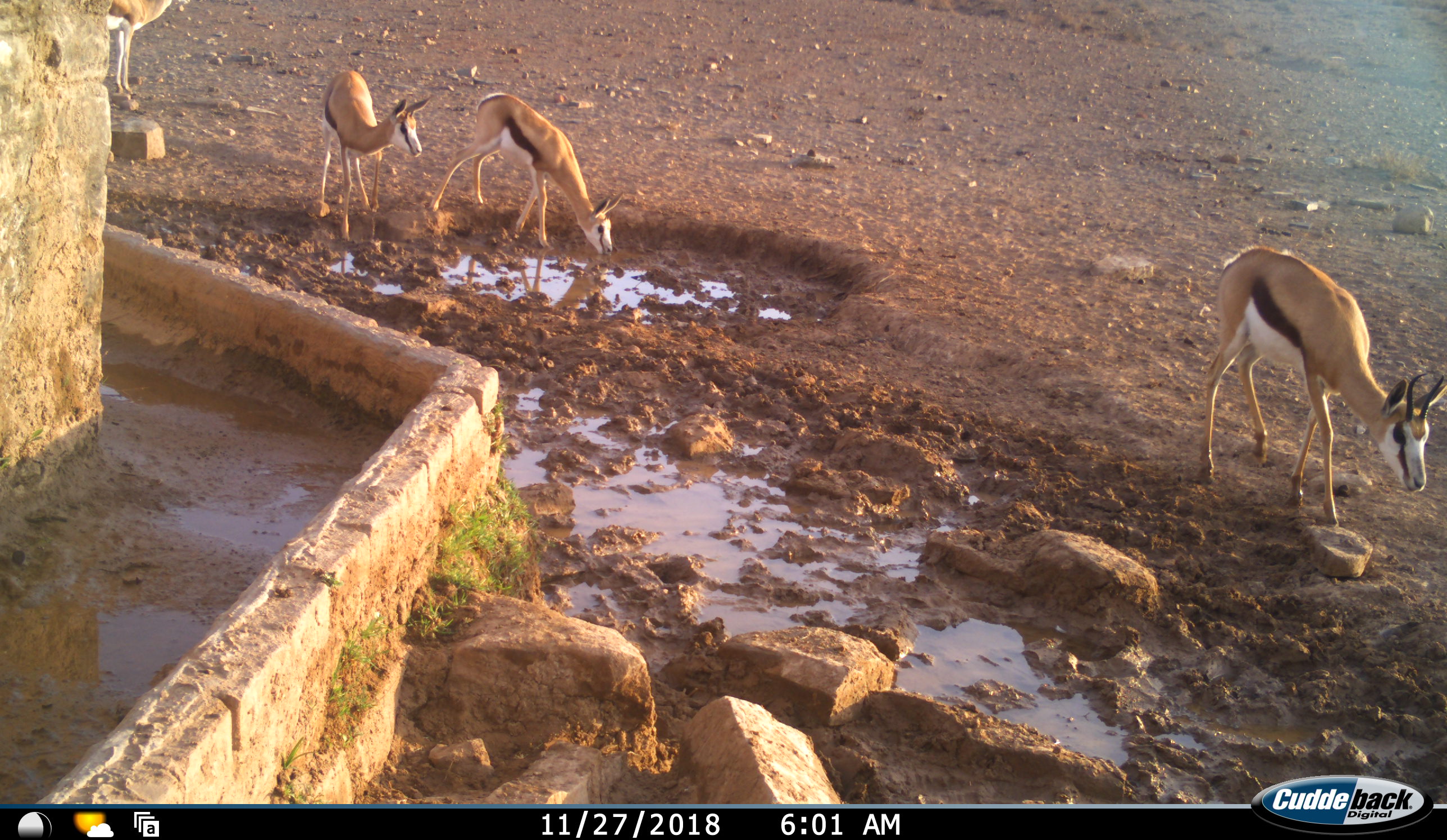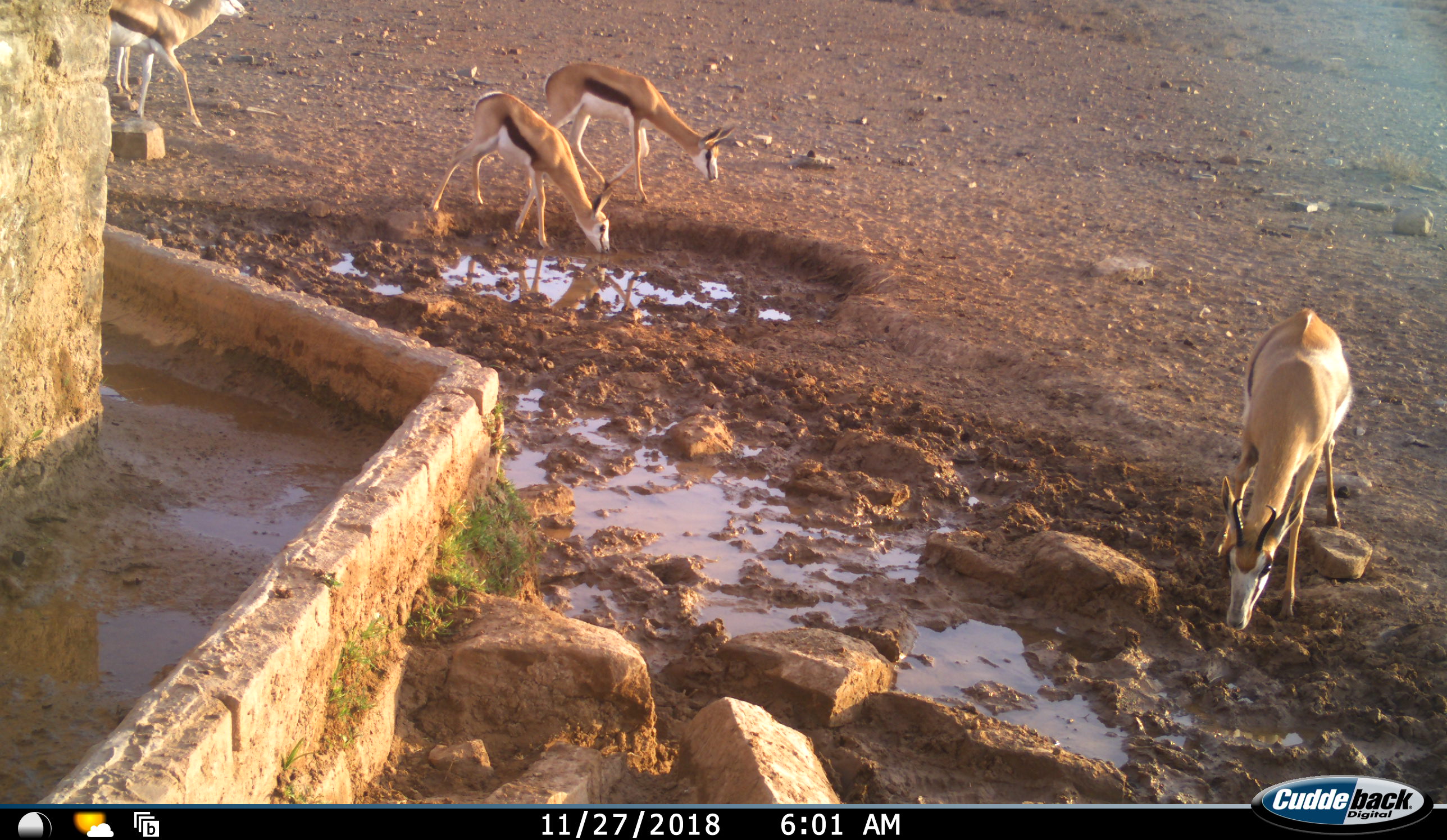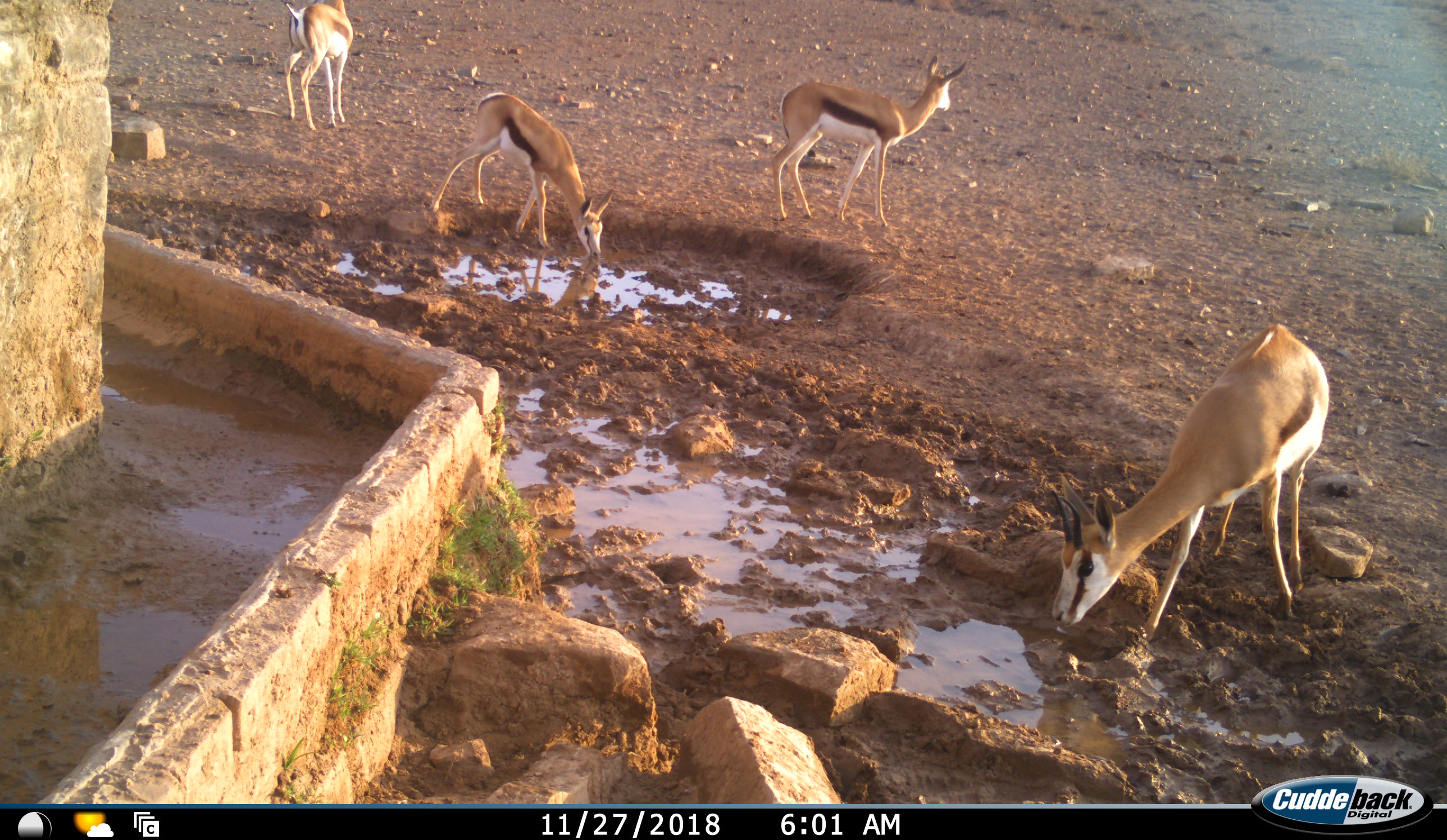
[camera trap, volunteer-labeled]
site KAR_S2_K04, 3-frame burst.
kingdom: Animalia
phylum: Chordata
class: Mammalia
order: Artiodactyla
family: Bovidae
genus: Antidorcas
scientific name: Antidorcas marsupialis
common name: springbok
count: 4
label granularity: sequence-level